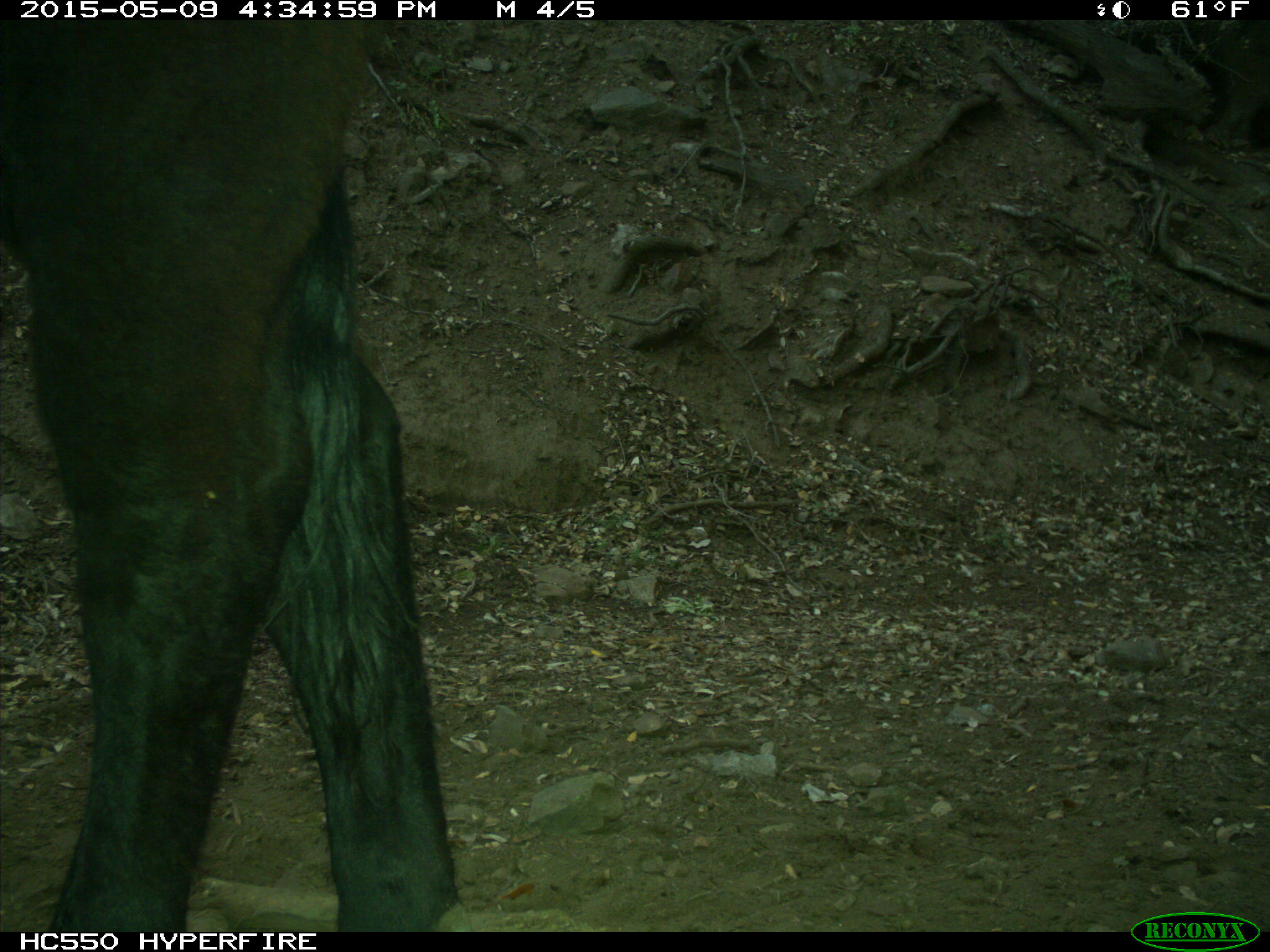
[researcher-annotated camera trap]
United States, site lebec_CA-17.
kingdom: Animalia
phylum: Chordata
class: Mammalia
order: Artiodactyla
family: Bovidae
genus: Bos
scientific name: Bos taurus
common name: domestic cow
Bos taurus (domestic cow).